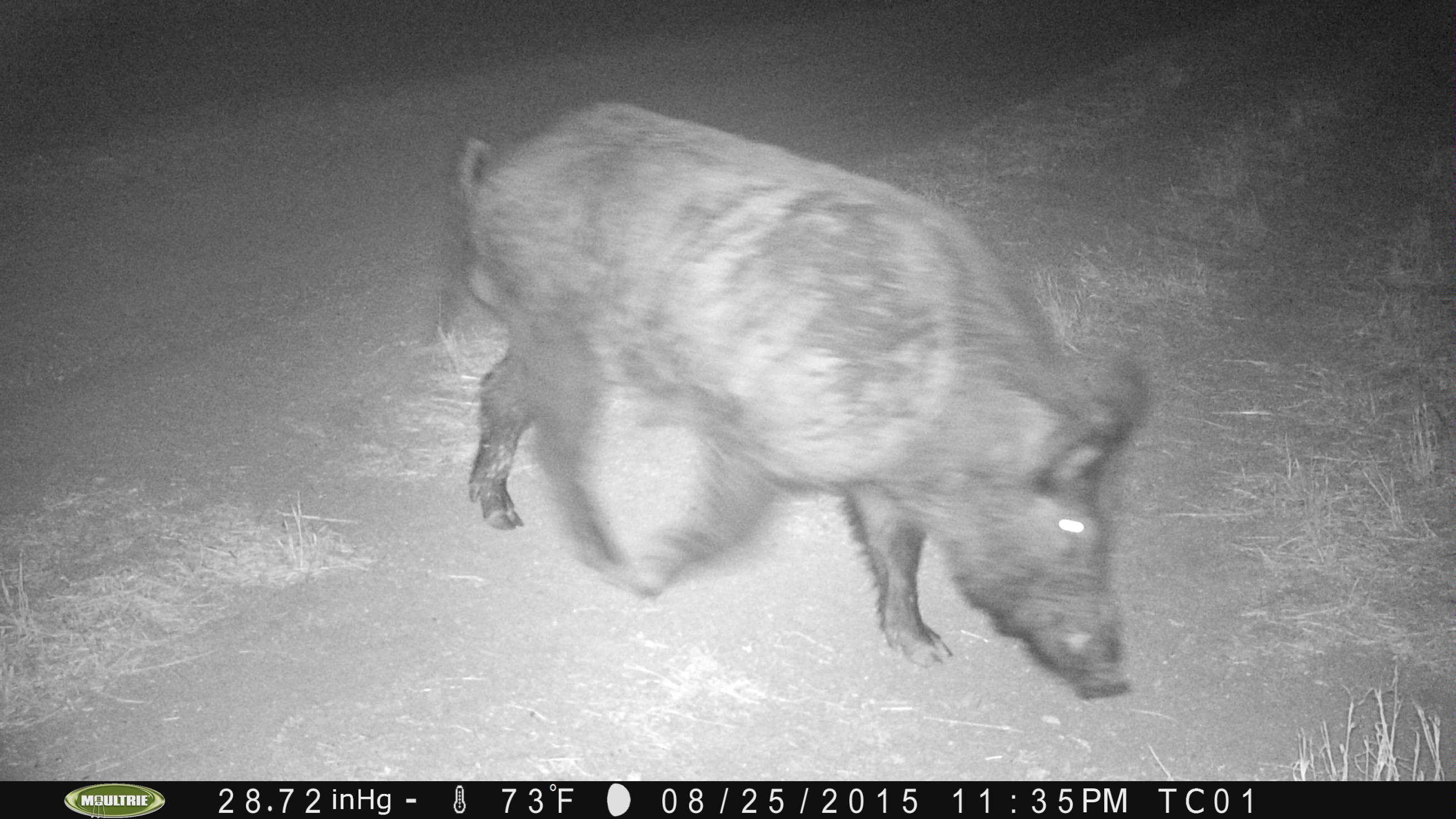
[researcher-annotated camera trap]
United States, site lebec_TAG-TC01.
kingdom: Animalia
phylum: Chordata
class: Mammalia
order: Artiodactyla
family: Suidae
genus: Sus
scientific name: Sus scrofa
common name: wild boar